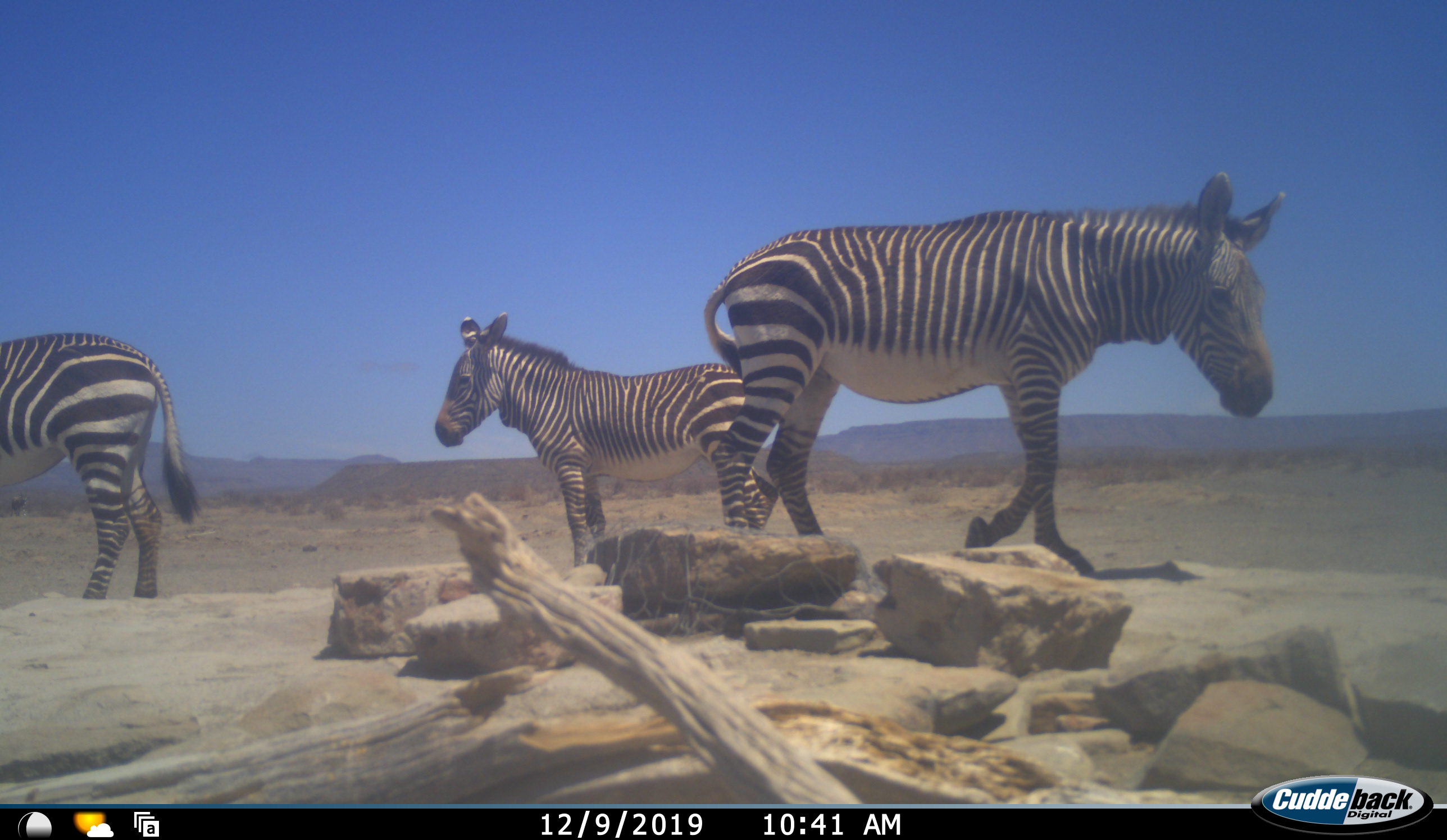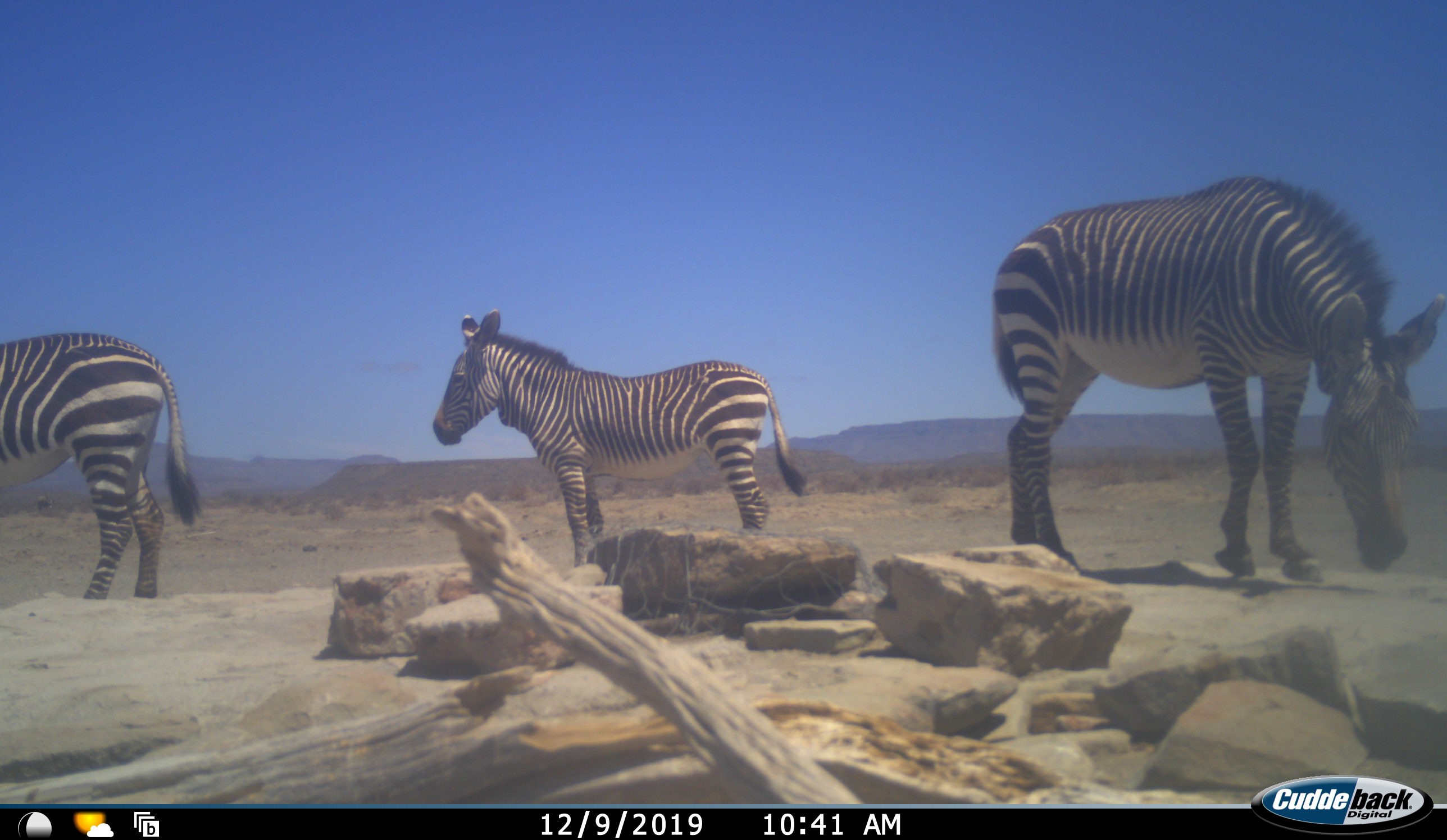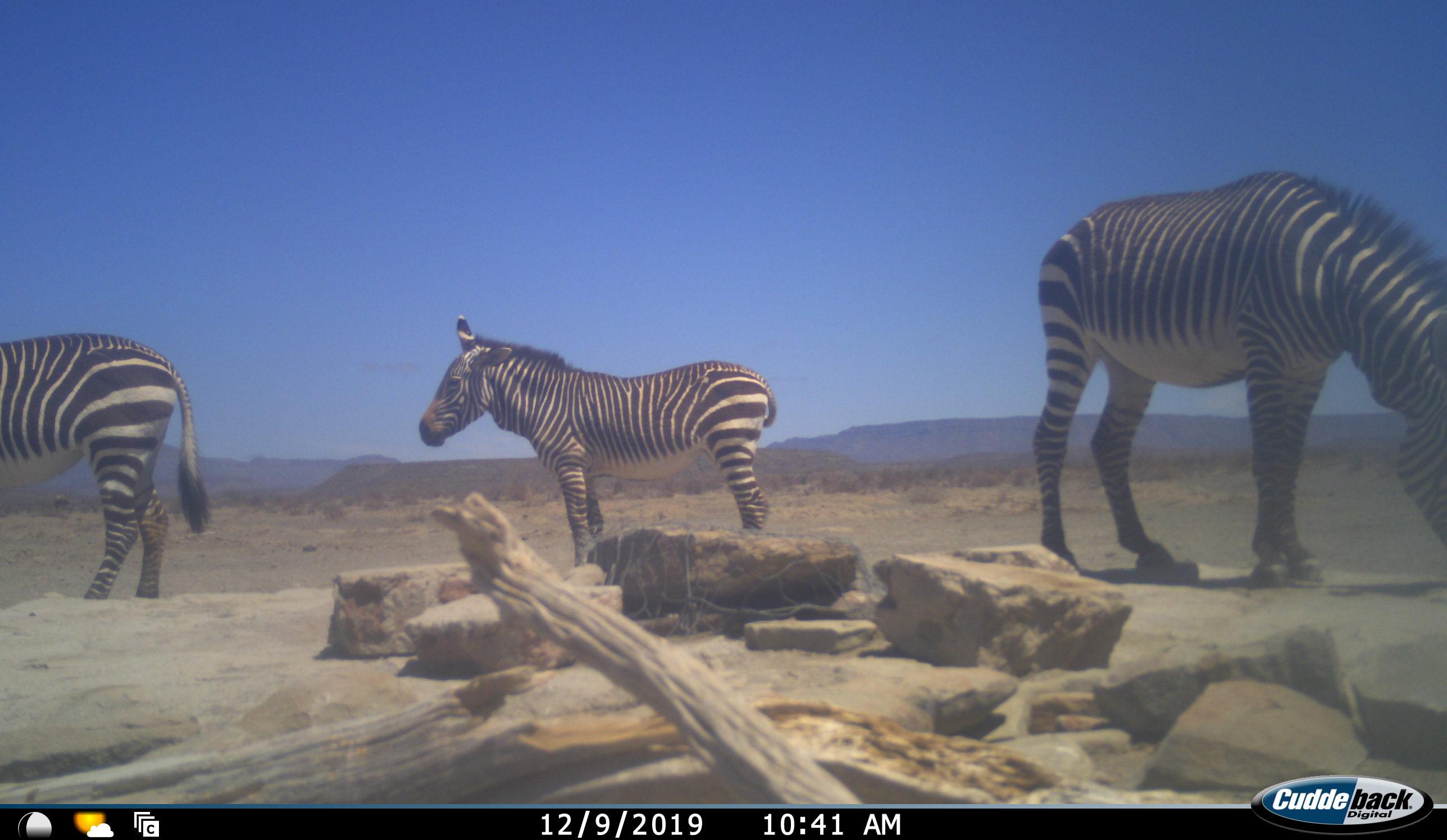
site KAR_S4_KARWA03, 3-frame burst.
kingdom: Animalia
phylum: Chordata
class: Mammalia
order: Perissodactyla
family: Equidae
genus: Equus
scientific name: Equus zebra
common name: mountain zebra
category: zebramountain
Zebramountain (mountain zebra) (Equus zebra), count 3. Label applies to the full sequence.